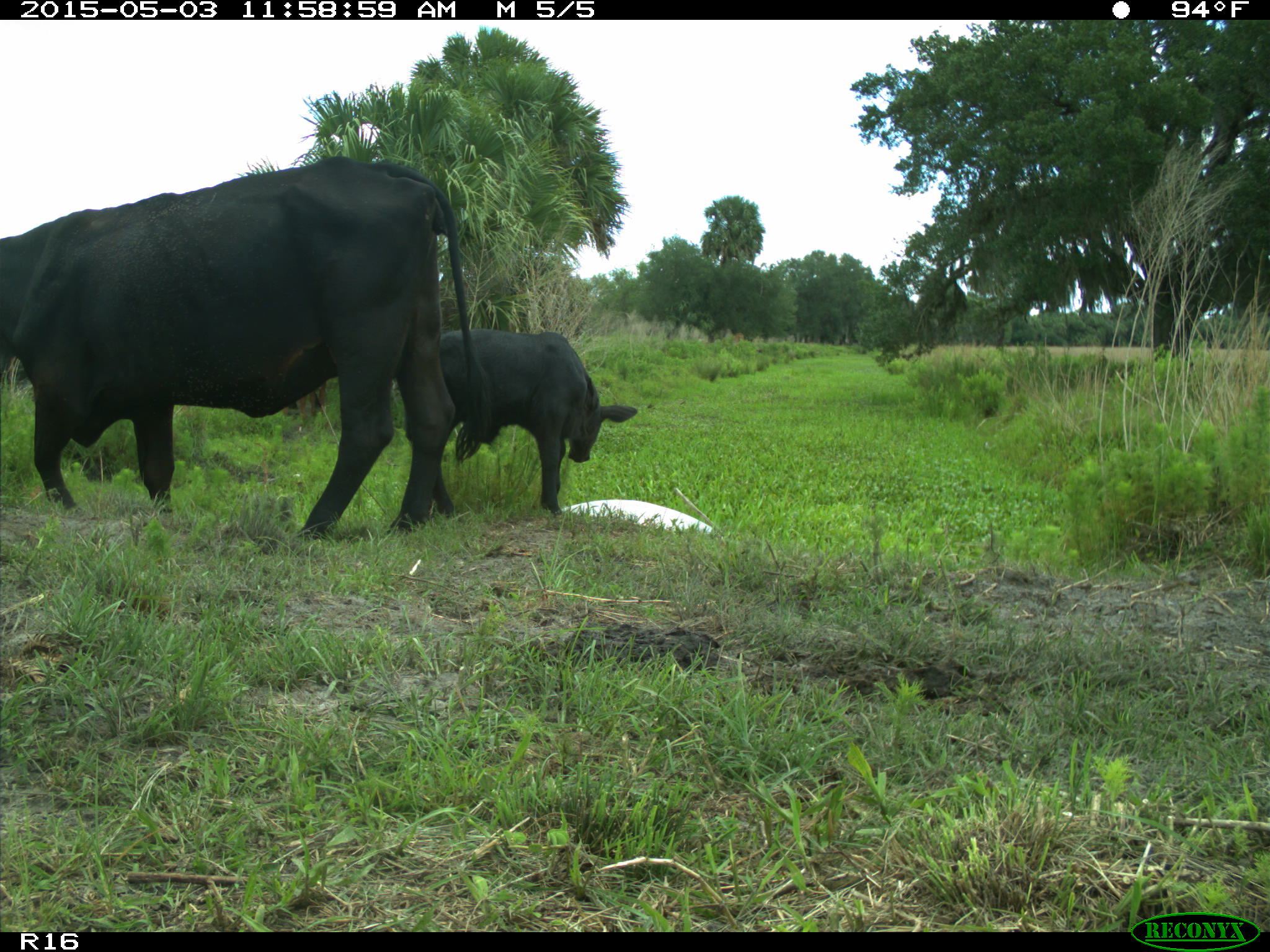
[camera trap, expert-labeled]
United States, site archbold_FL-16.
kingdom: Animalia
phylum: Chordata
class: Mammalia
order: Artiodactyla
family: Bovidae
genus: Bos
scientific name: Bos taurus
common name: domestic cow